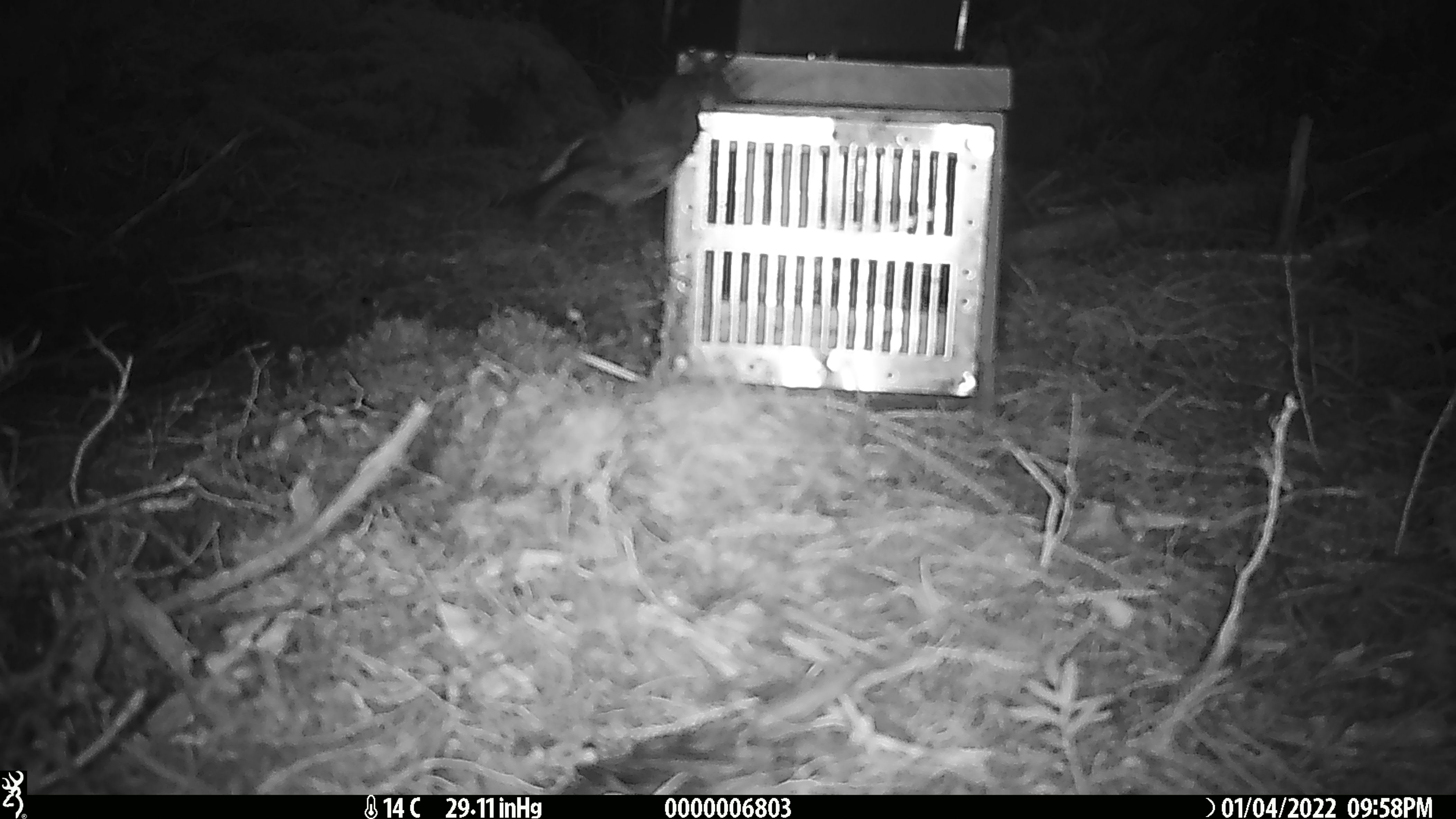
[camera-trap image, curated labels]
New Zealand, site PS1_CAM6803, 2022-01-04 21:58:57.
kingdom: Animalia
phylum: Chordata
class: Aves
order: Passeriformes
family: Petroicidae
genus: Petroica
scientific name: Petroica australis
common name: new zealand robin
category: robin